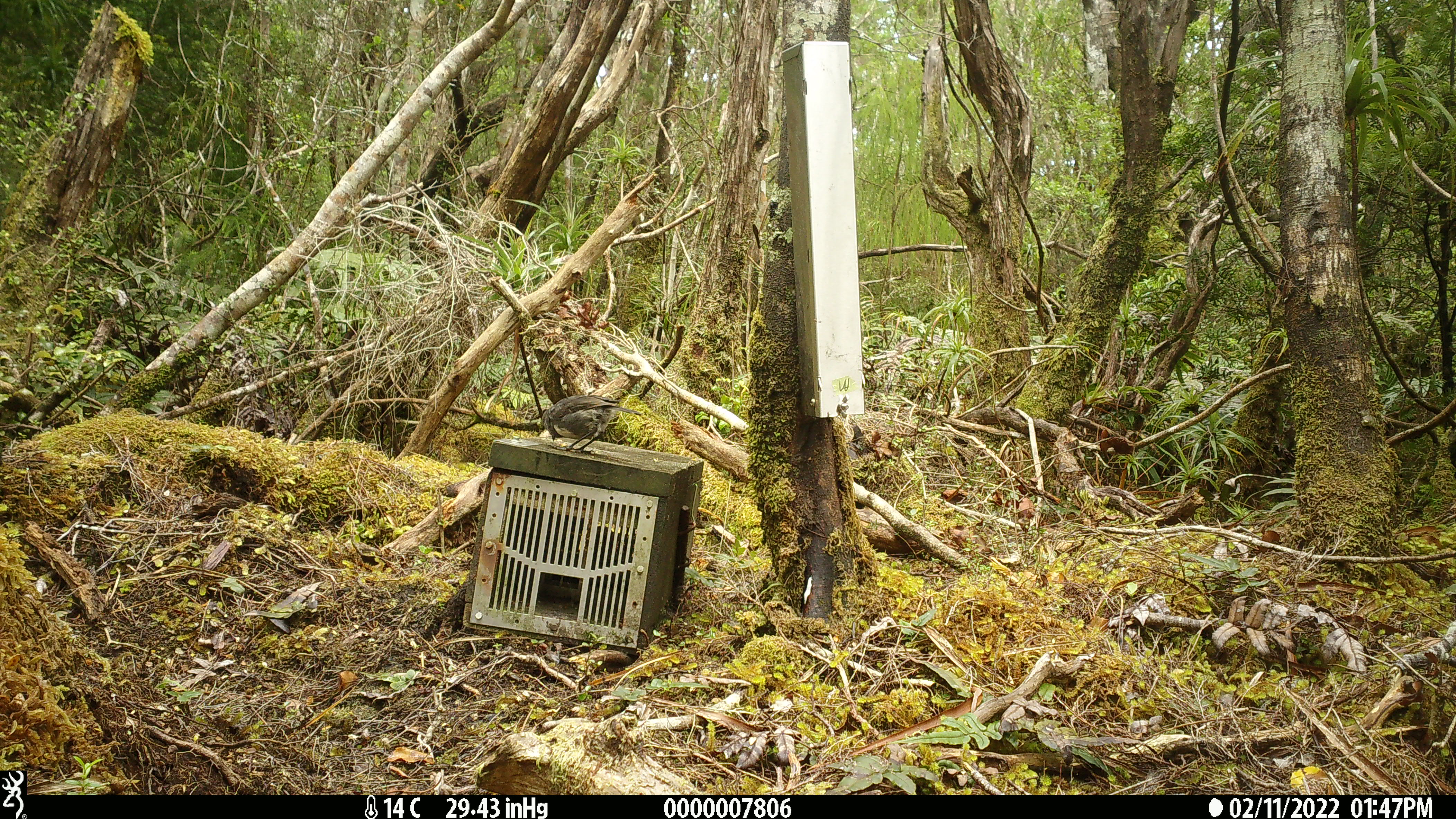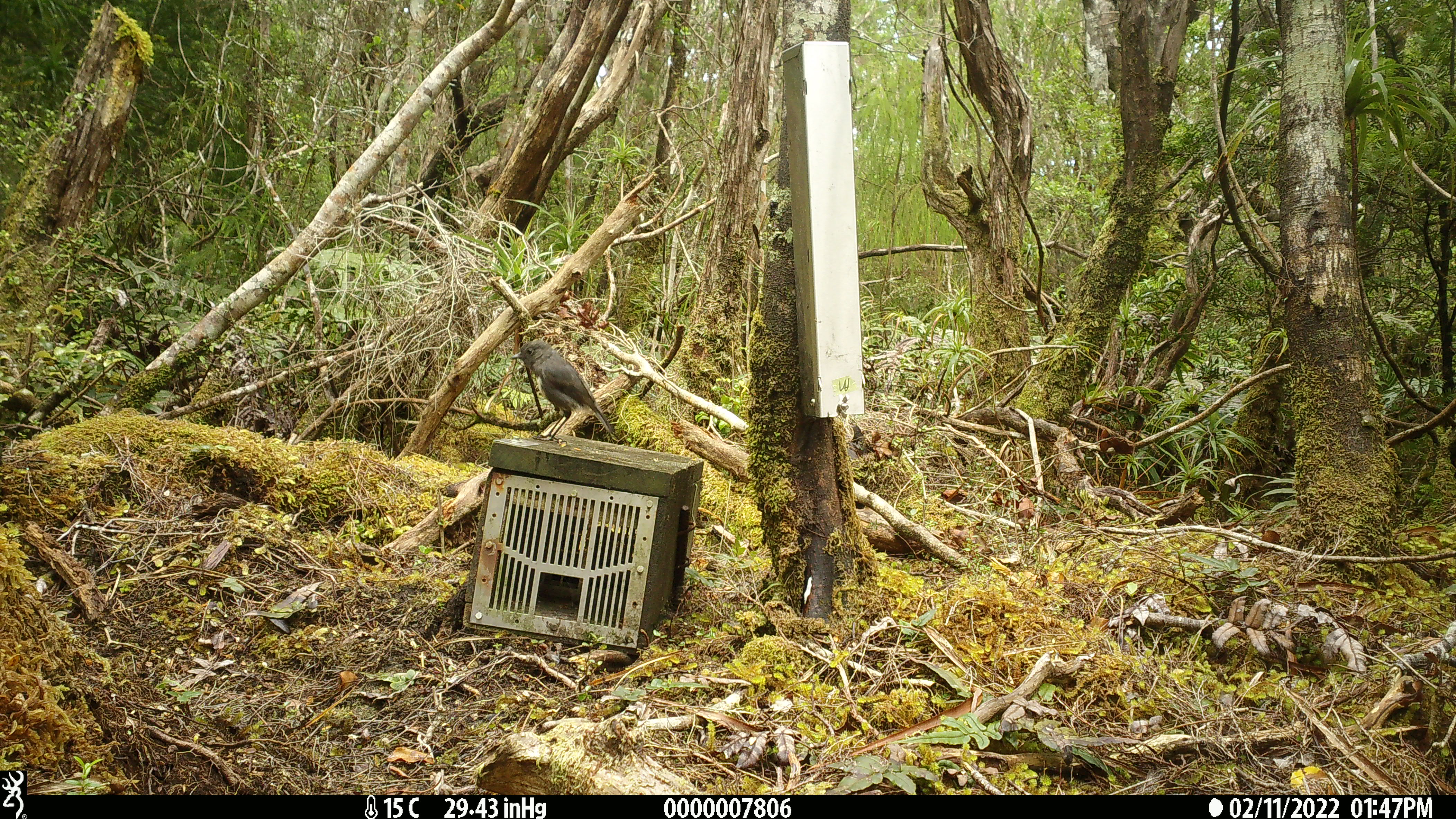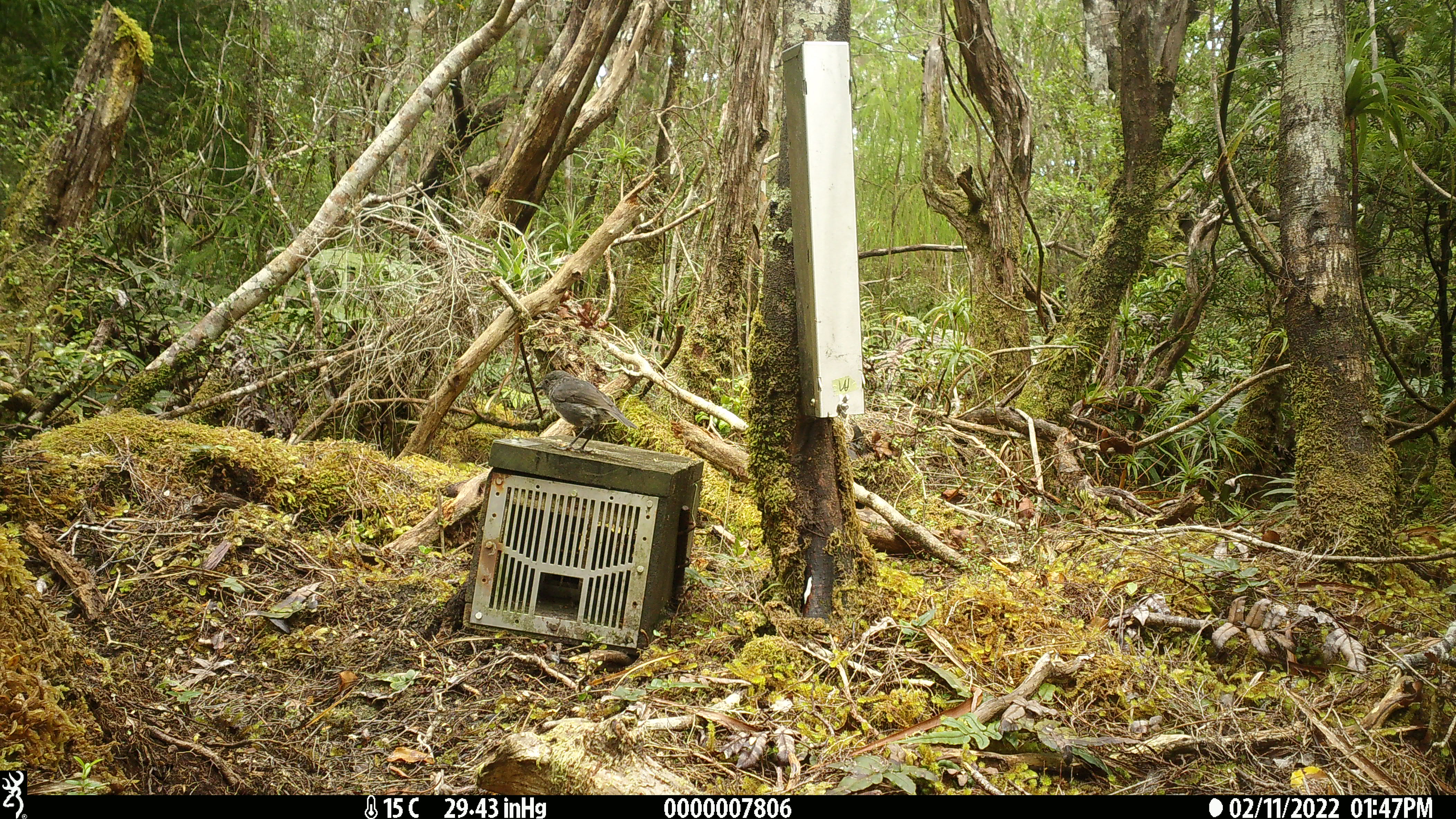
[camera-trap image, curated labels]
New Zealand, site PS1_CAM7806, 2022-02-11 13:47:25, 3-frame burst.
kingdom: Animalia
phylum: Chordata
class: Aves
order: Passeriformes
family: Petroicidae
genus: Petroica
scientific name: Petroica australis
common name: new zealand robin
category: robin